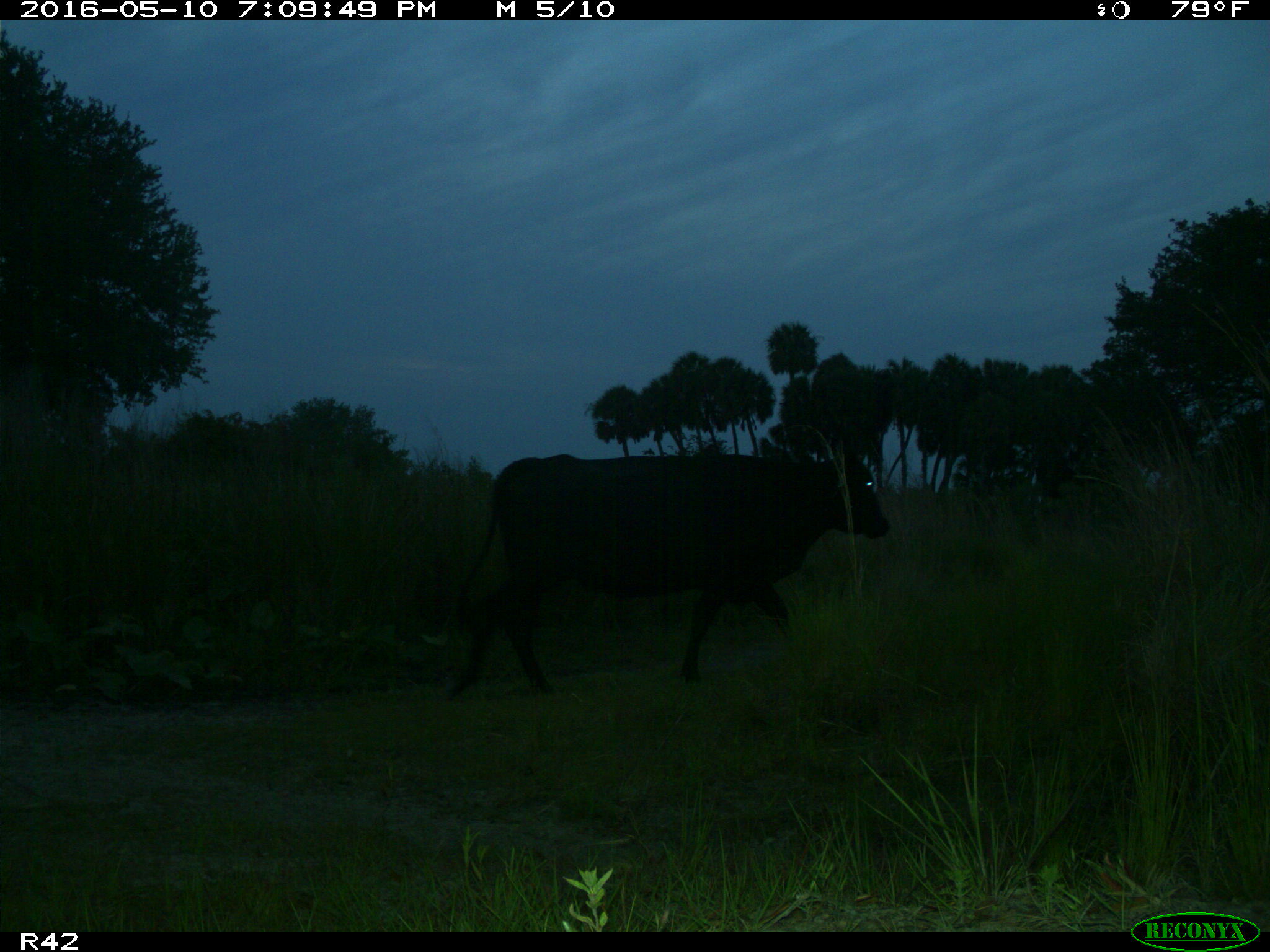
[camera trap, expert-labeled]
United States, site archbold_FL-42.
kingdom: Animalia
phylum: Chordata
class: Mammalia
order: Artiodactyla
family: Bovidae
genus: Bos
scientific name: Bos taurus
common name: domestic cow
Bos taurus (domestic cow).